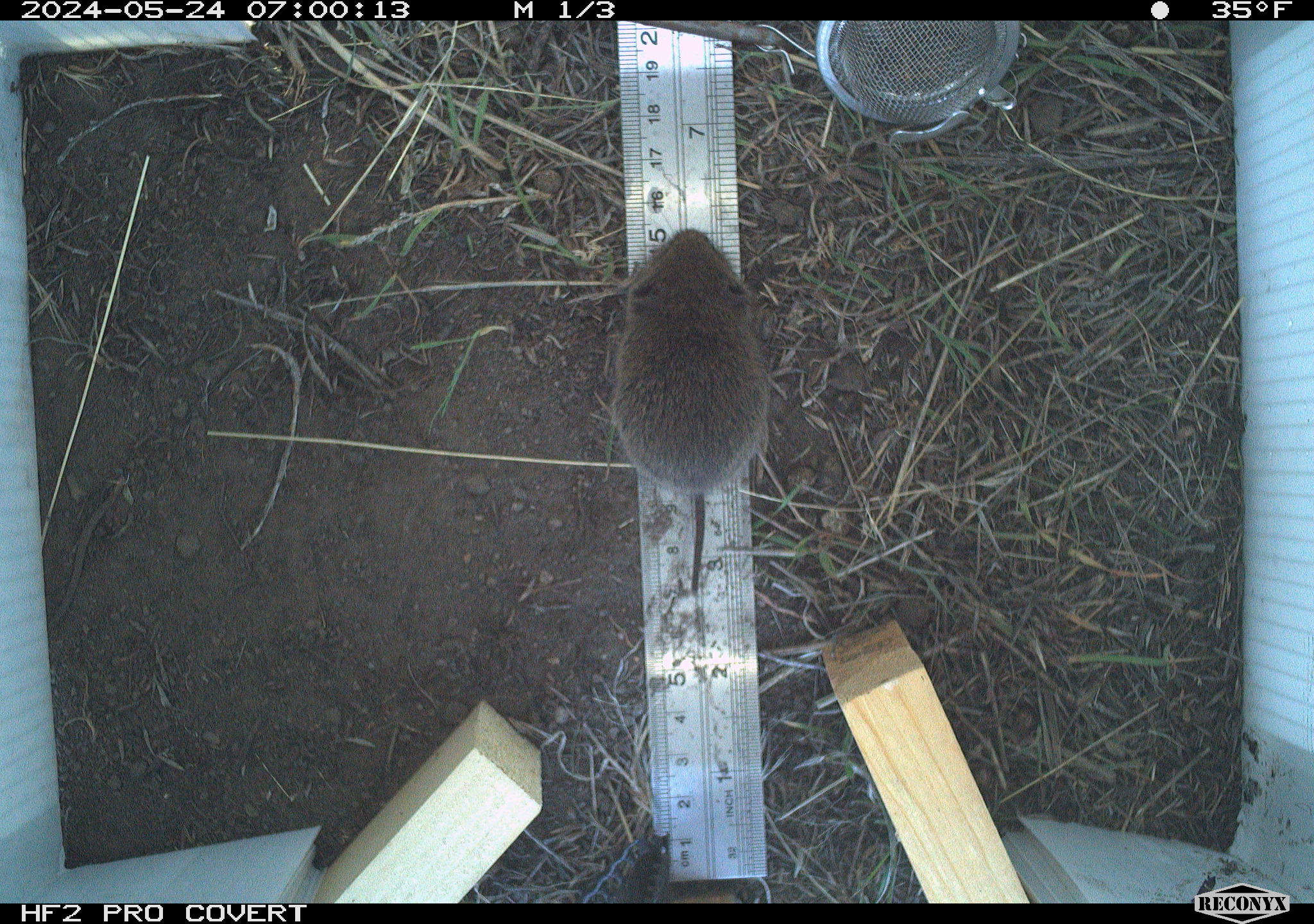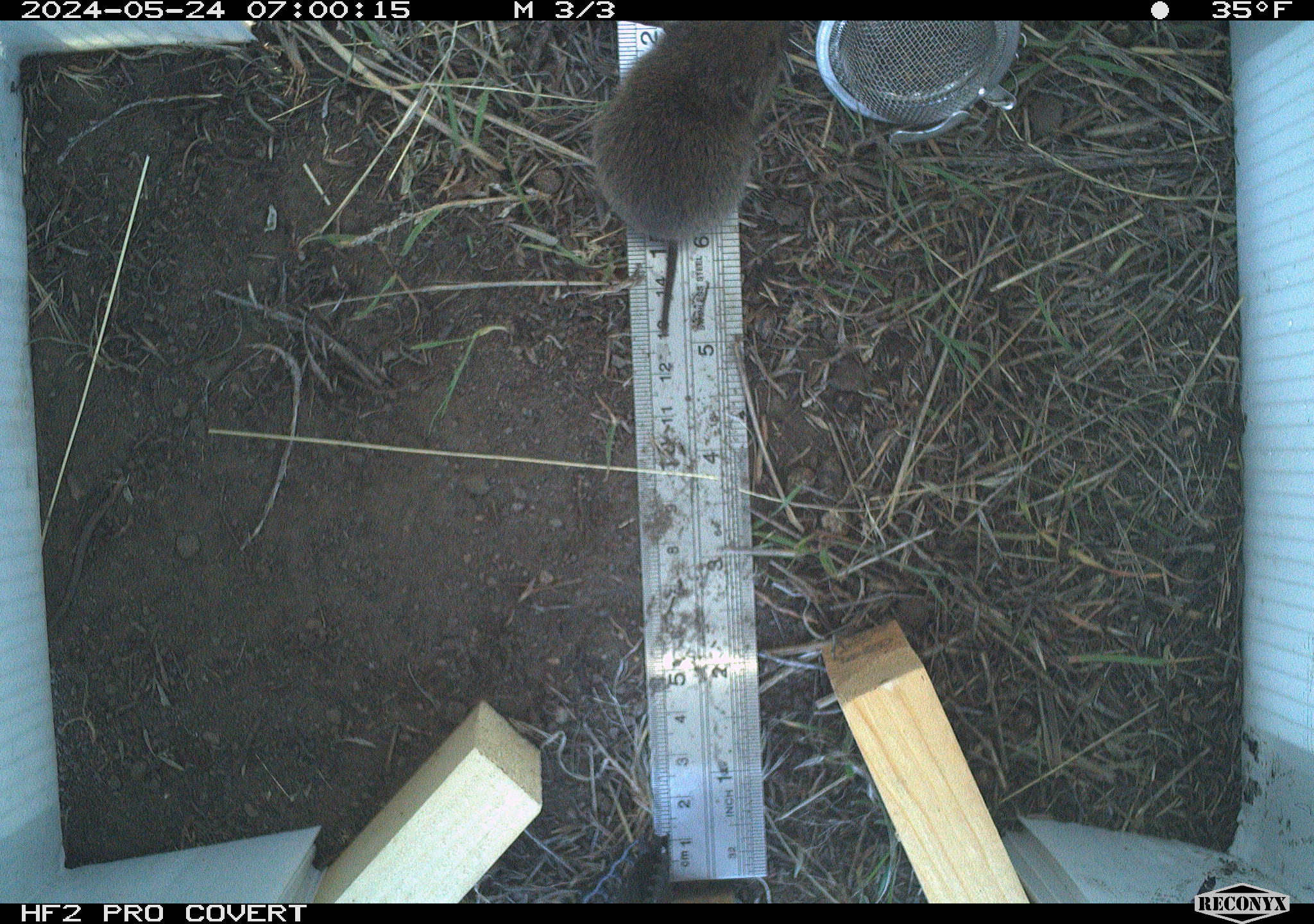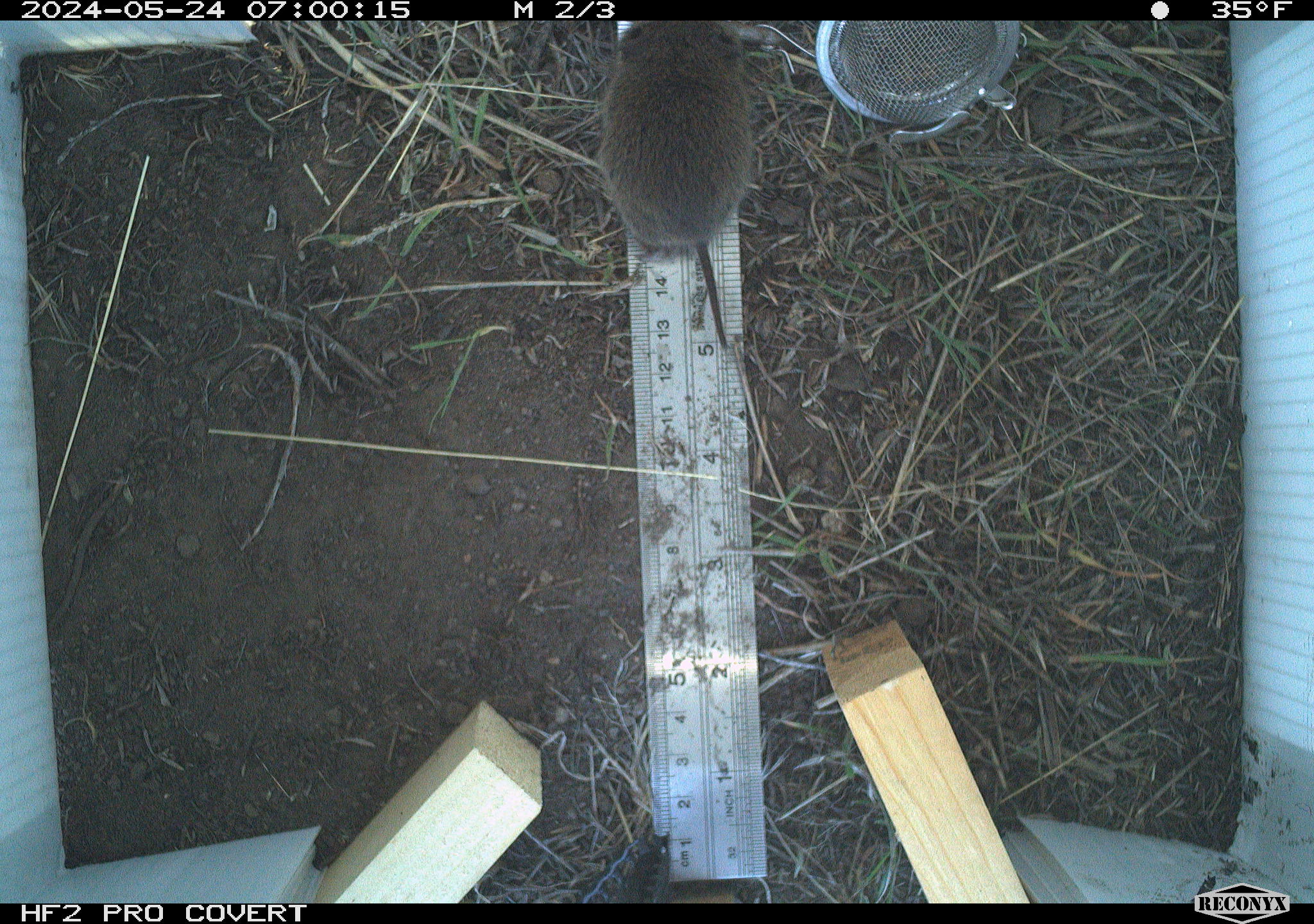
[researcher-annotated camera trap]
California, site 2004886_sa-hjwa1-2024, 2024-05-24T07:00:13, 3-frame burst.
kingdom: Animalia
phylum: Chordata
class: Mammalia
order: Rodentia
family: Cricetidae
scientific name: Cricetidae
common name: hamsters, voles, lemmings, and allies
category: cricetidae family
Cricetidae family (hamsters, voles, lemmings, and allies) (Cricetidae).